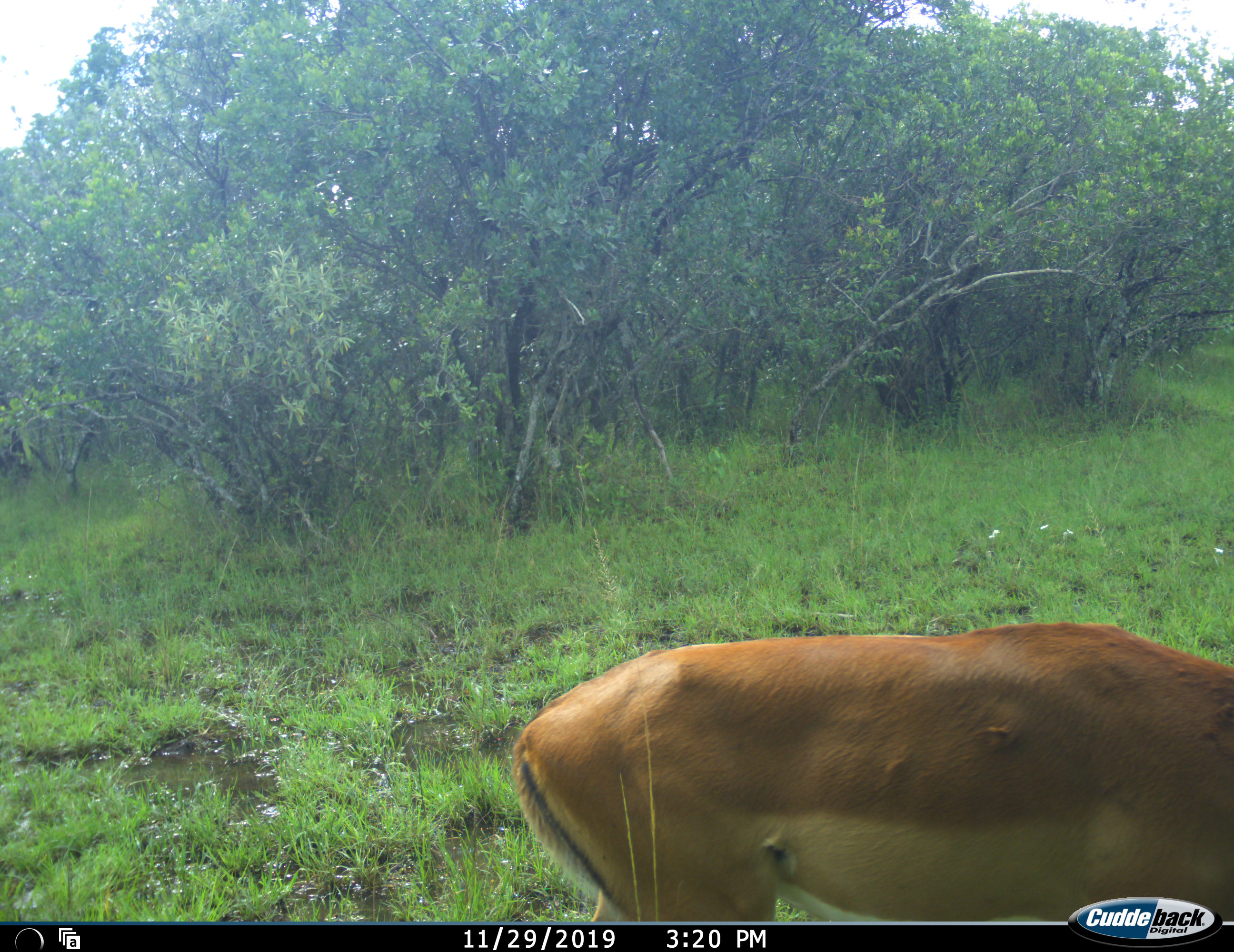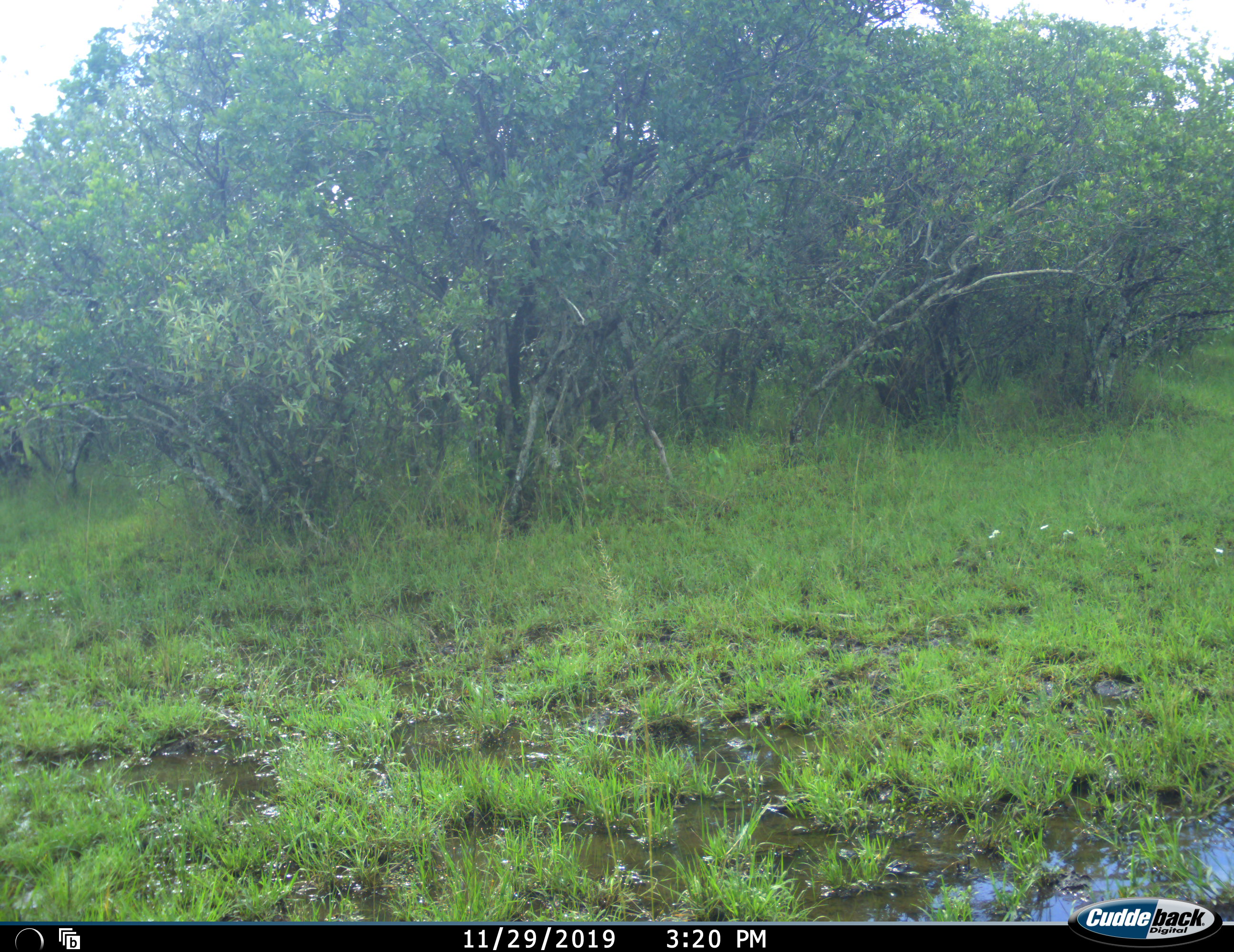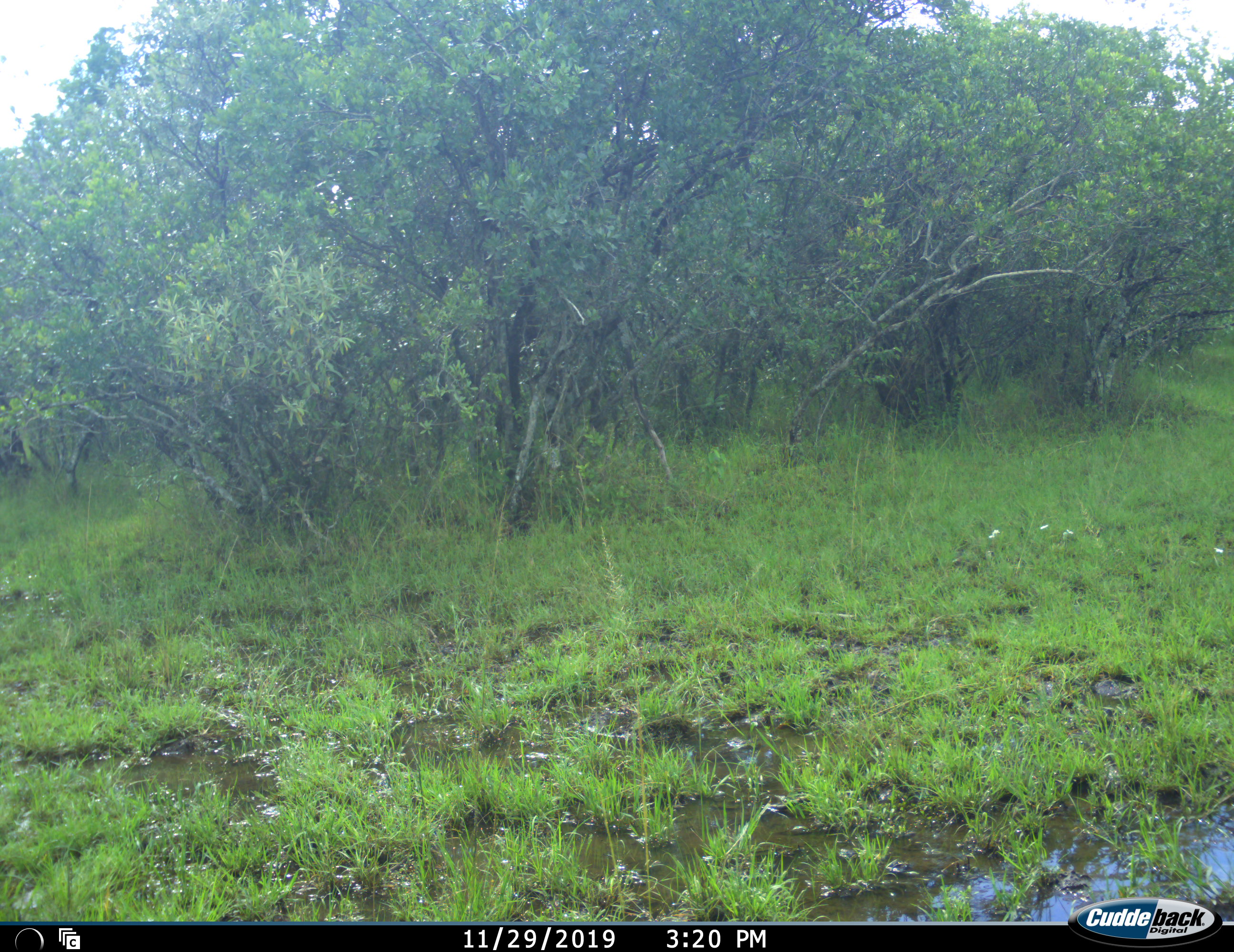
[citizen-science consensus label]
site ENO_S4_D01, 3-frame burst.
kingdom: Animalia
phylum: Chordata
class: Mammalia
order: Artiodactyla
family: Bovidae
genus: Aepyceros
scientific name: Aepyceros melampus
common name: impala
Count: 1.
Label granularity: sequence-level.